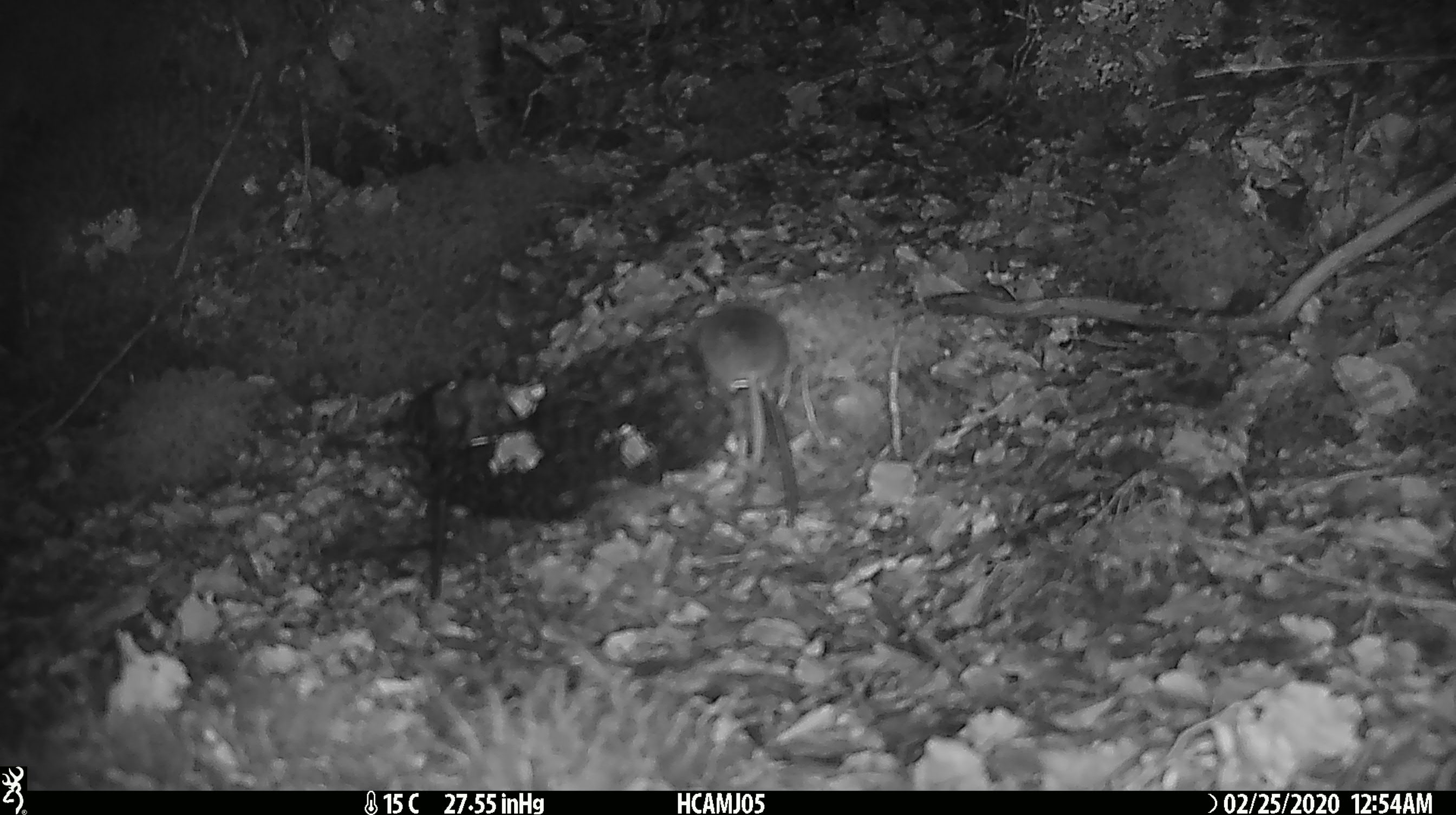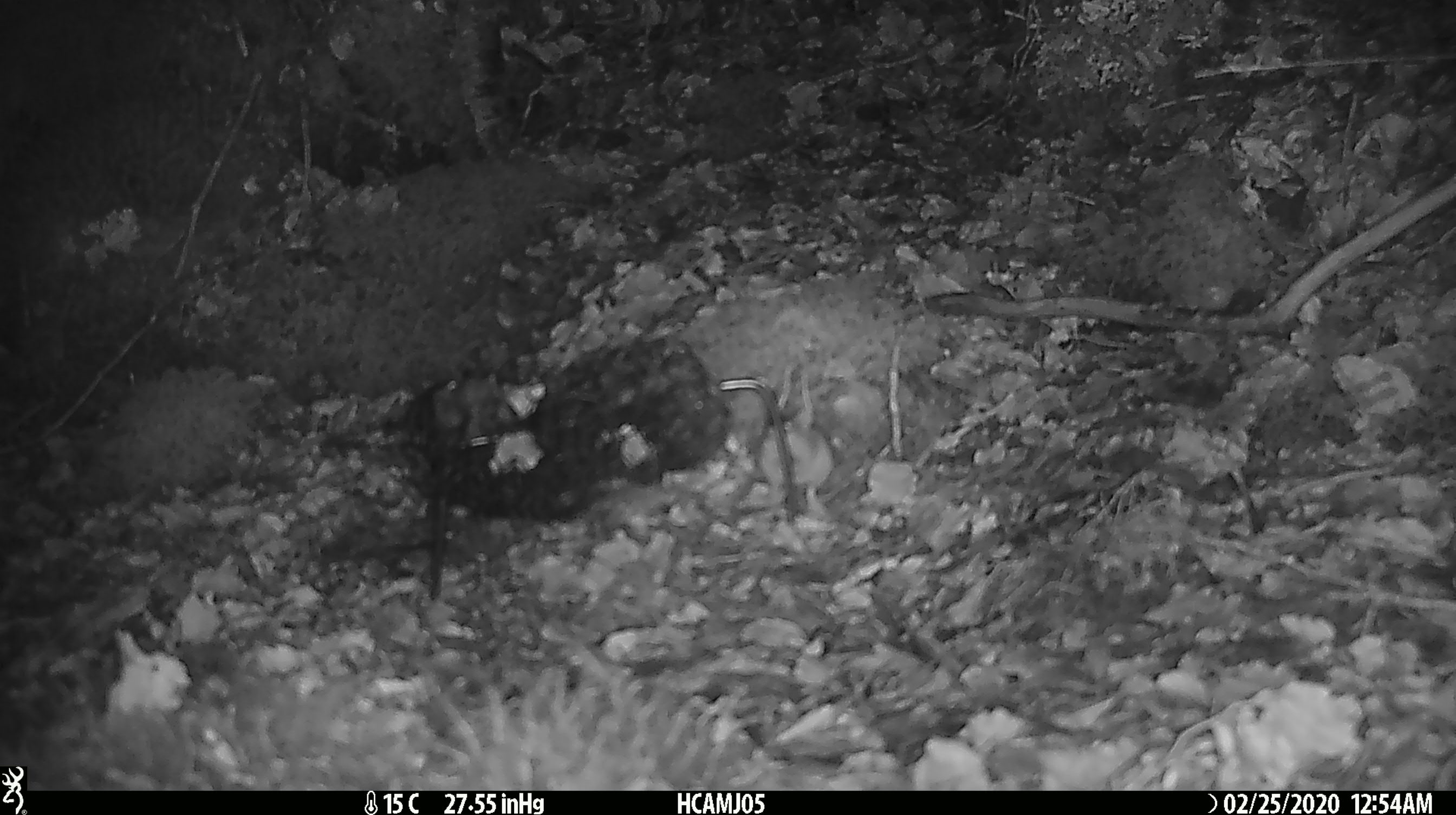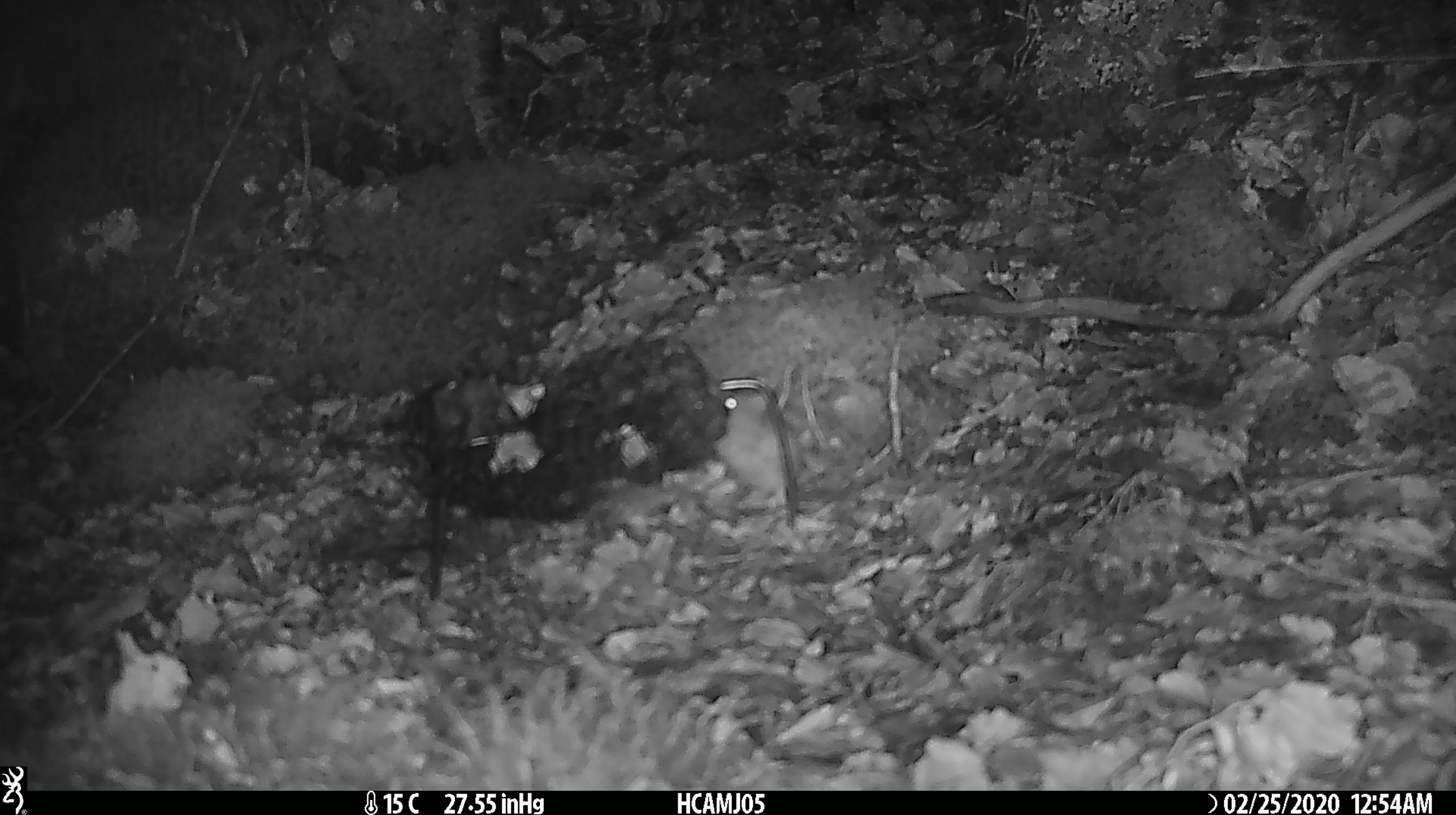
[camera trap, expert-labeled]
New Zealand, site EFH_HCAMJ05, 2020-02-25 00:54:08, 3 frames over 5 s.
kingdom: Animalia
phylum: Chordata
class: Mammalia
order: Rodentia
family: Muridae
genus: Mus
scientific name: Mus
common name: mouse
Mouse (Mus).